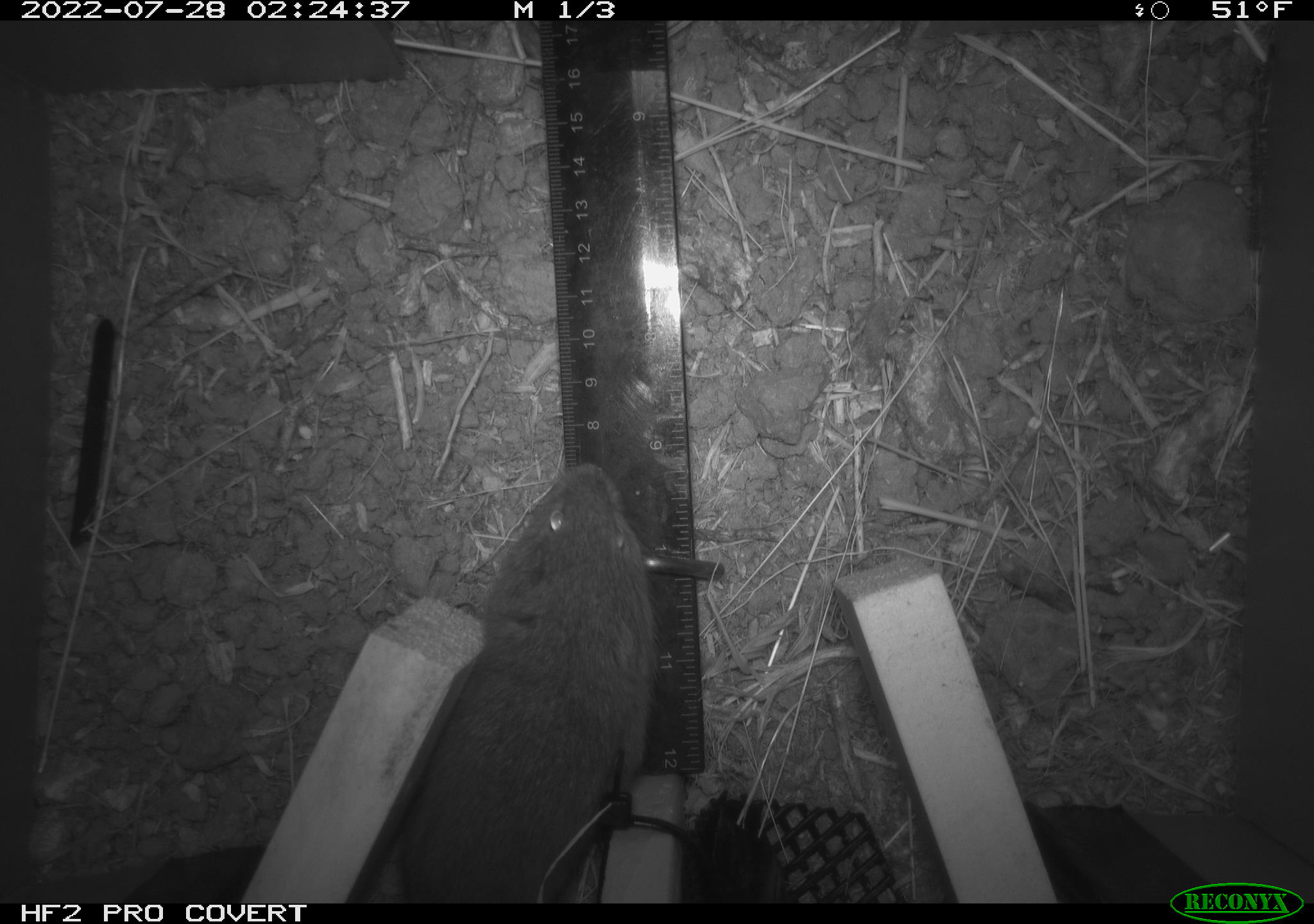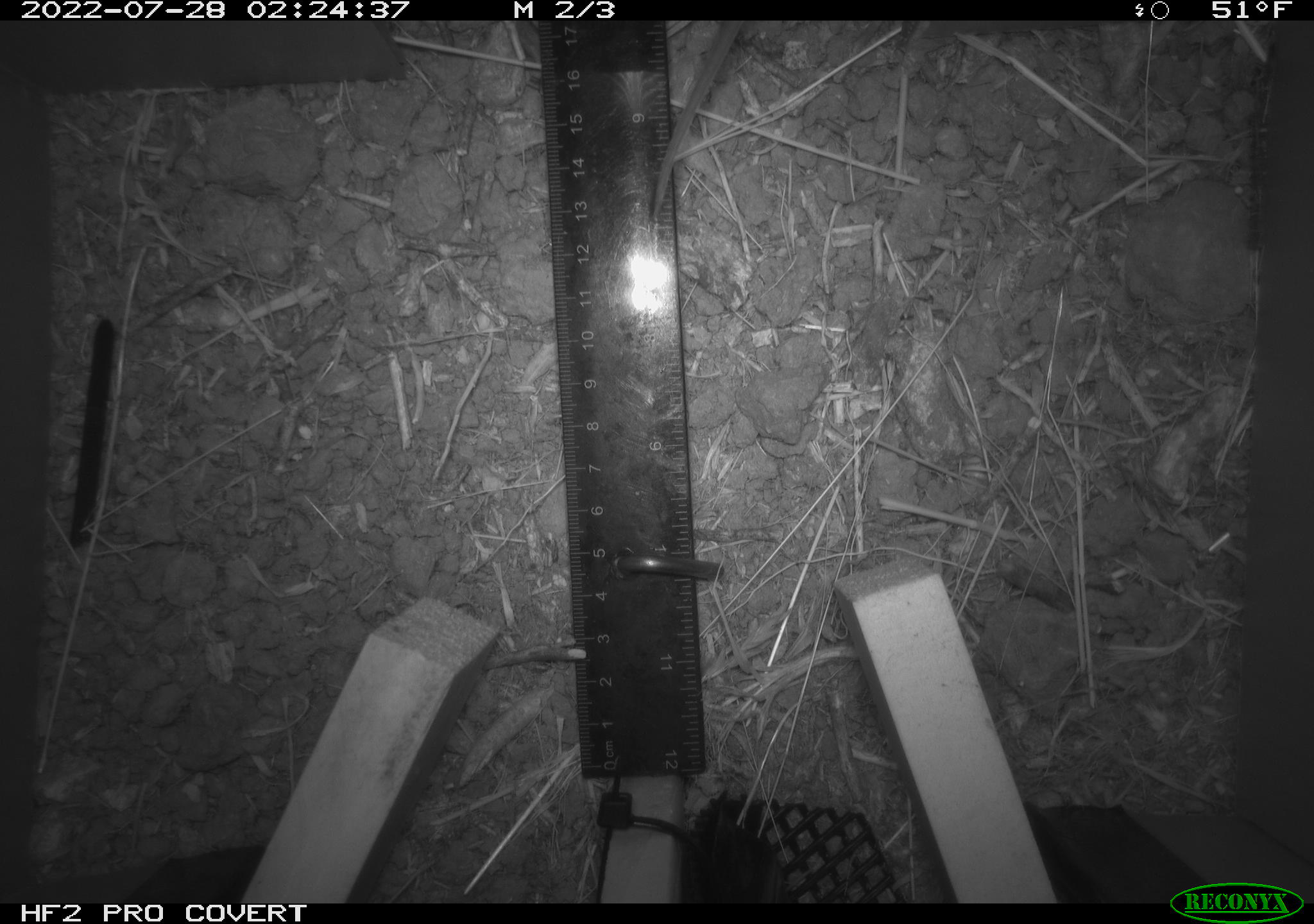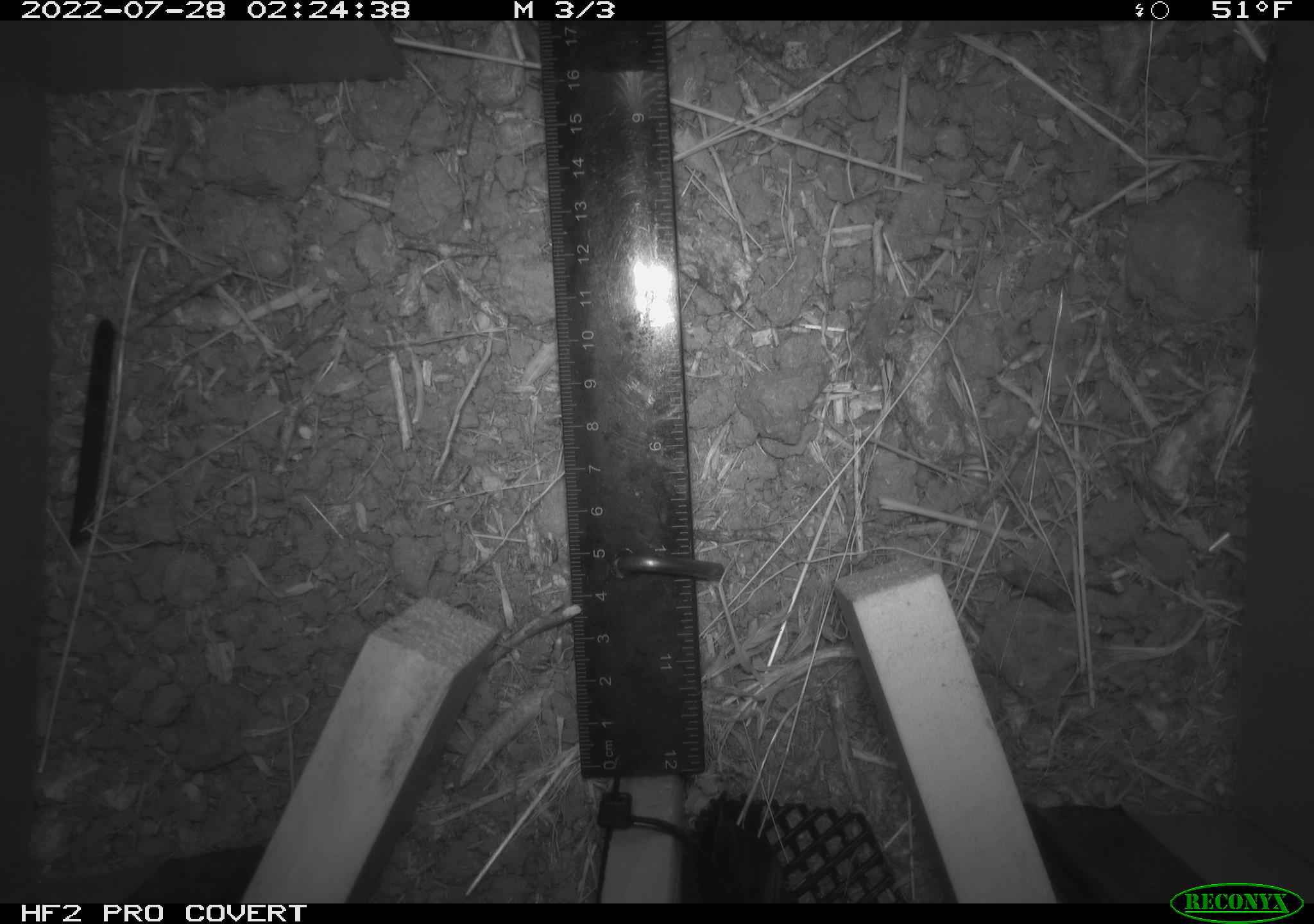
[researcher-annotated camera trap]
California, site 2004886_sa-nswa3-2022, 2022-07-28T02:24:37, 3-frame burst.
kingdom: Animalia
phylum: Chordata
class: Mammalia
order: Rodentia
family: Cricetidae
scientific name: Cricetidae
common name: hamsters, voles, lemmings, and allies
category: cricetidae family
Cricetidae family (hamsters, voles, lemmings, and allies) (Cricetidae).